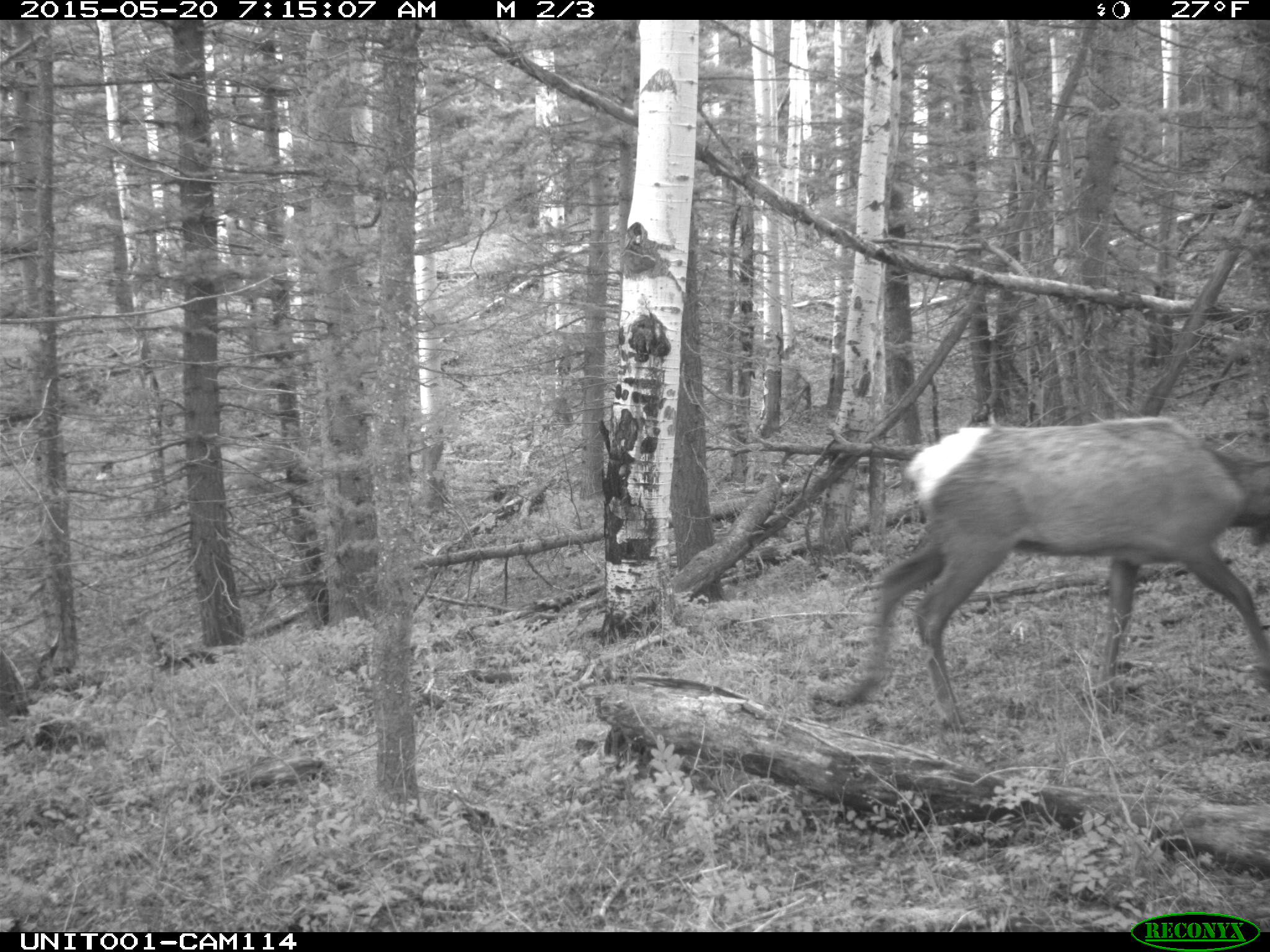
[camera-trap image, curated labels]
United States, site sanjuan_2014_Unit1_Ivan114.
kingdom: Animalia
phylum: Chordata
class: Mammalia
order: Artiodactyla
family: Cervidae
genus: Cervus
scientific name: Cervus elaphus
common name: red deer